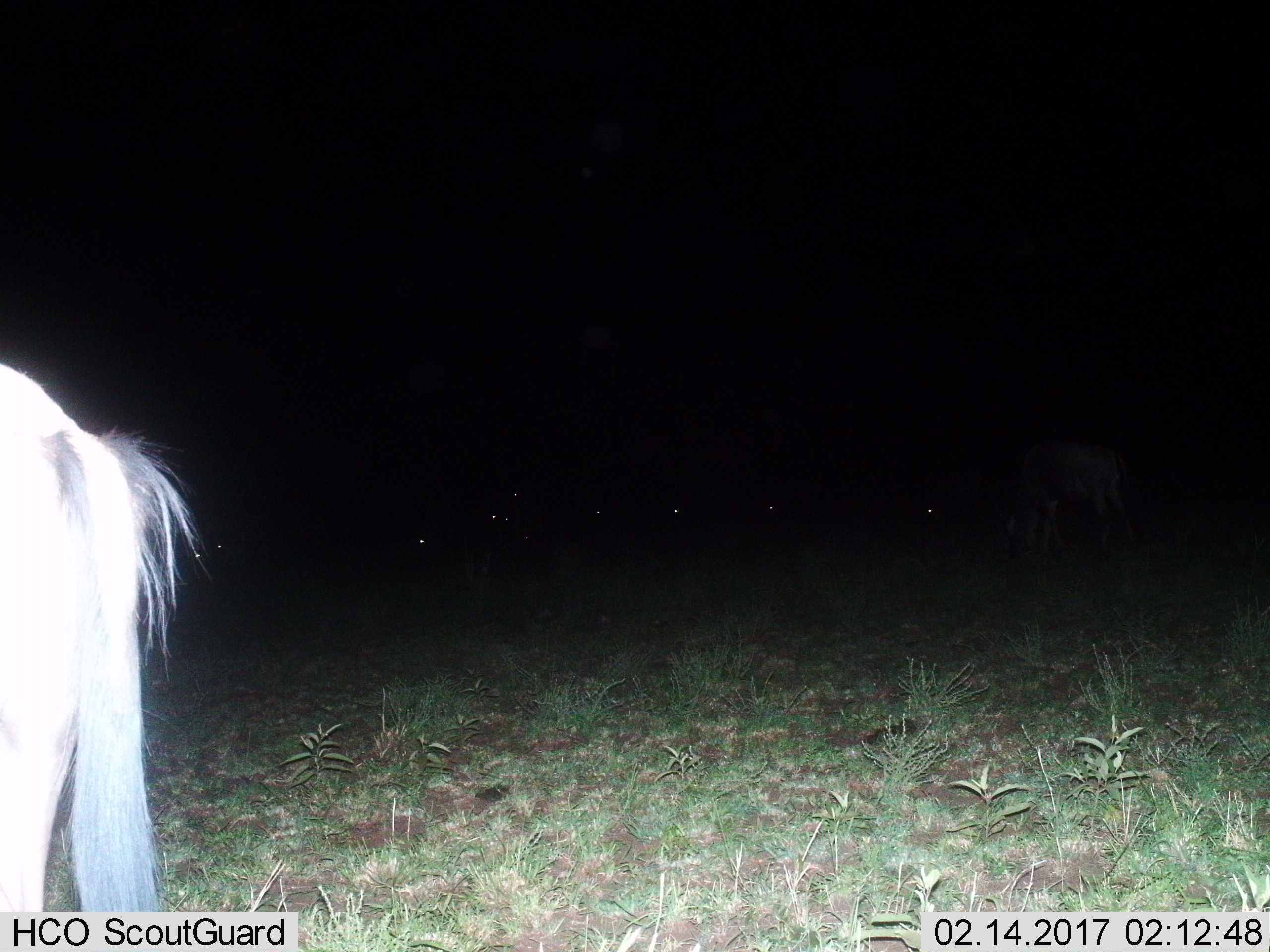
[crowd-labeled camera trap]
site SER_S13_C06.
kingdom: Animalia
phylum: Chordata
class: Mammalia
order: Artiodactyla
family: Bovidae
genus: Connochaetes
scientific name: Connochaetes taurinus taurinus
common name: blue wildebeest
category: wildebeestblue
Wildebeestblue (blue wildebeest) (Connochaetes taurinus taurinus), count 1. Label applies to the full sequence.